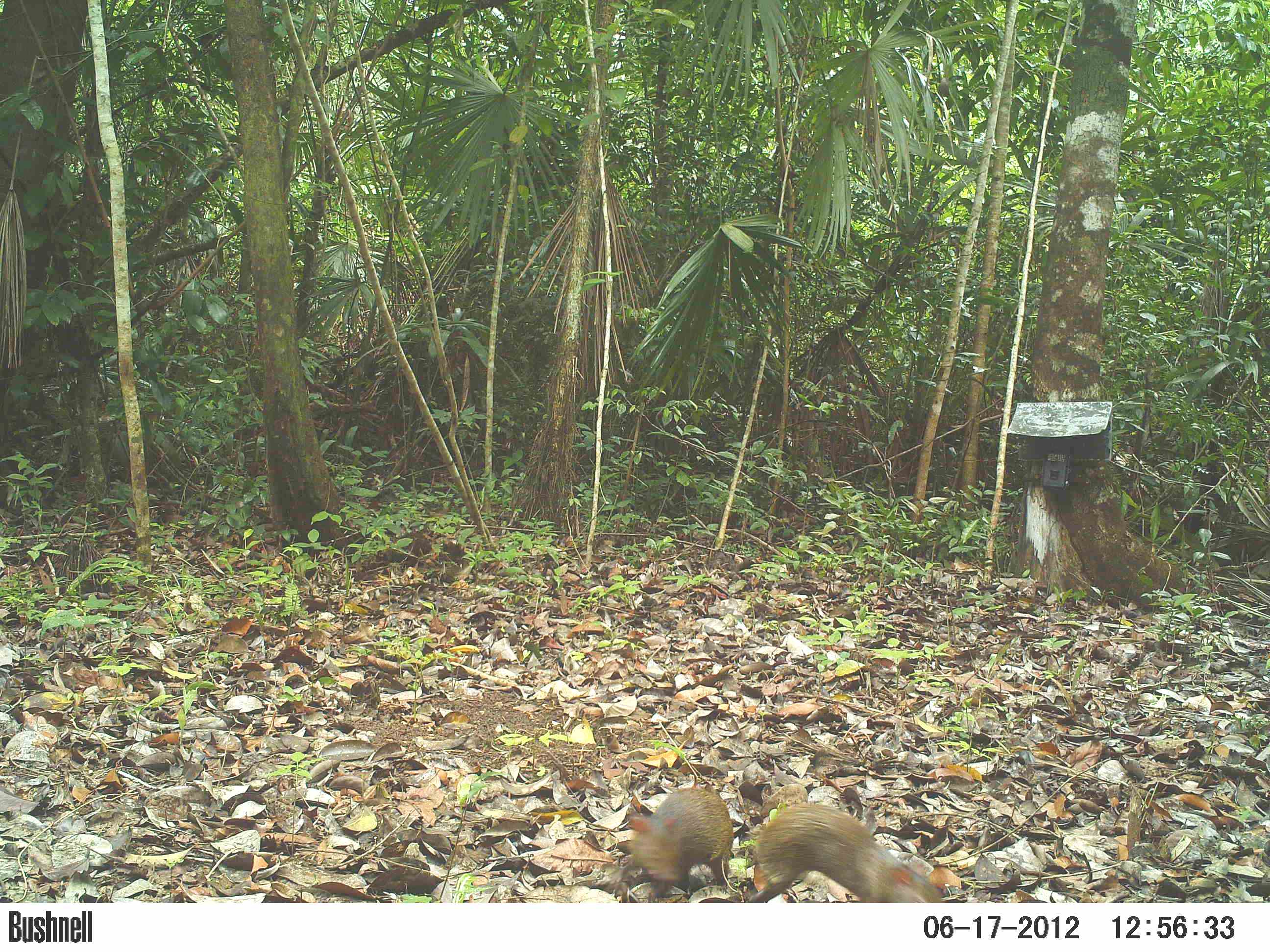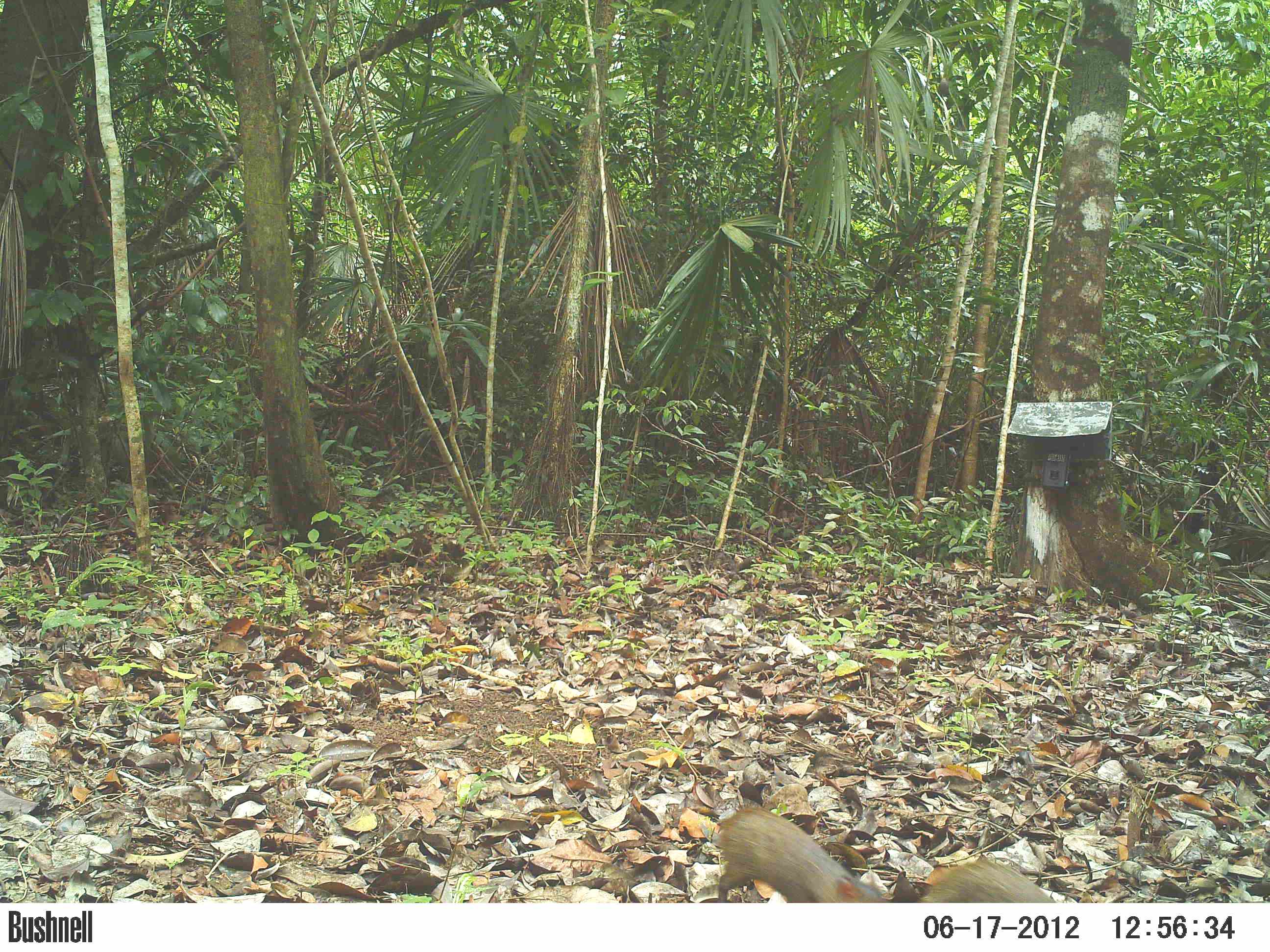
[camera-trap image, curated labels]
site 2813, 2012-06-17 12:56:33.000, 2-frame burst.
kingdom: Animalia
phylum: Chordata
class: Mammalia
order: Rodentia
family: Dasyproctidae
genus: Dasyprocta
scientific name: Dasyprocta punctata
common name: central american agouti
Dasyprocta punctata (central american agouti), count 3, age adult, sex female.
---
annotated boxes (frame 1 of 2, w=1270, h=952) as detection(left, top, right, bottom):
dasyprocta punctata: detection(746, 800, 951, 903); detection(621, 785, 735, 903)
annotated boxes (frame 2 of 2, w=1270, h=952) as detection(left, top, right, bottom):
dasyprocta punctata: detection(714, 802, 888, 902); detection(912, 855, 1054, 903)